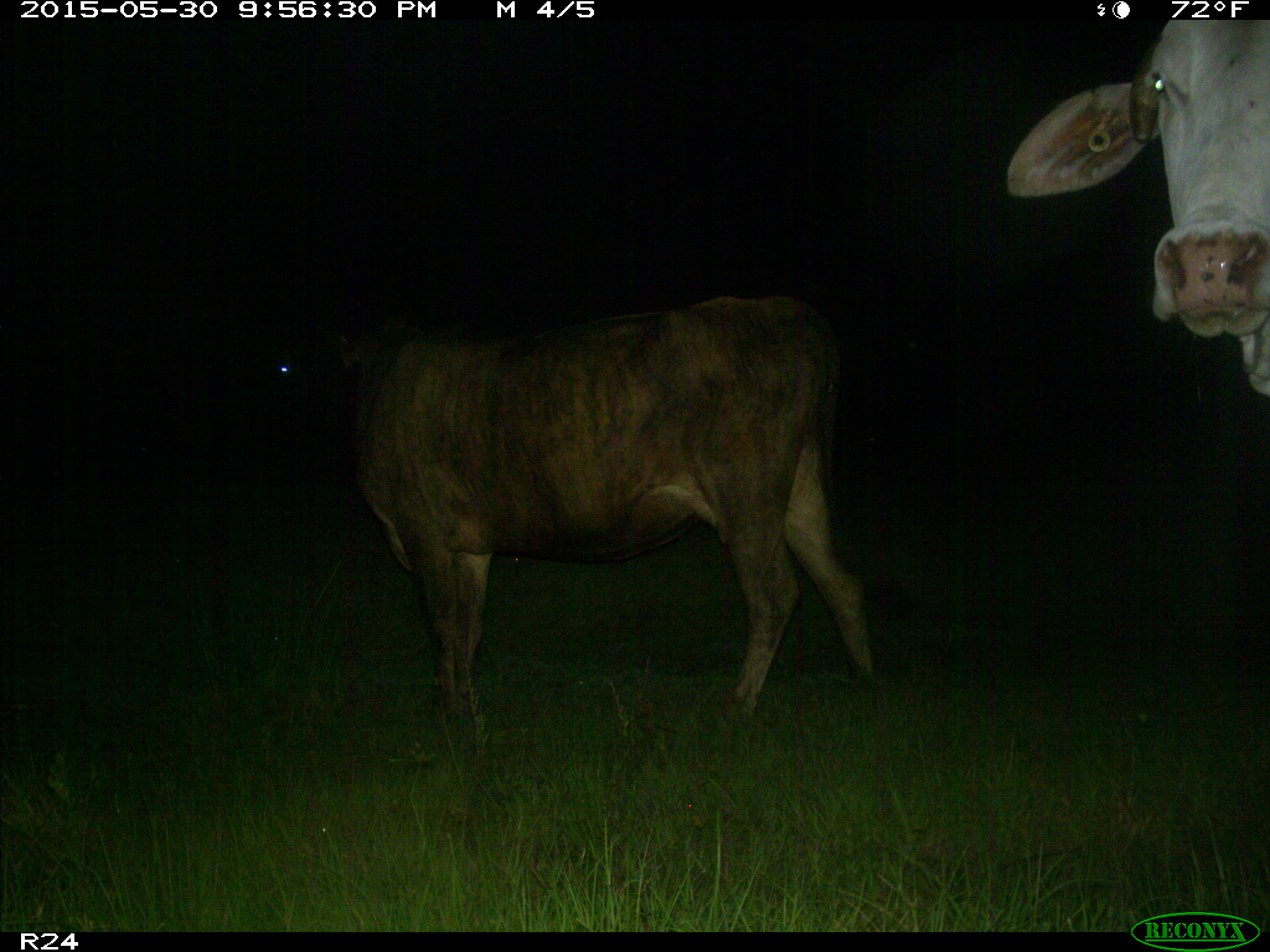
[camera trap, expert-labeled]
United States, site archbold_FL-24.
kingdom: Animalia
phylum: Chordata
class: Mammalia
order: Artiodactyla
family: Bovidae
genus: Bos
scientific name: Bos taurus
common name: domestic cow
Bos taurus (domestic cow).